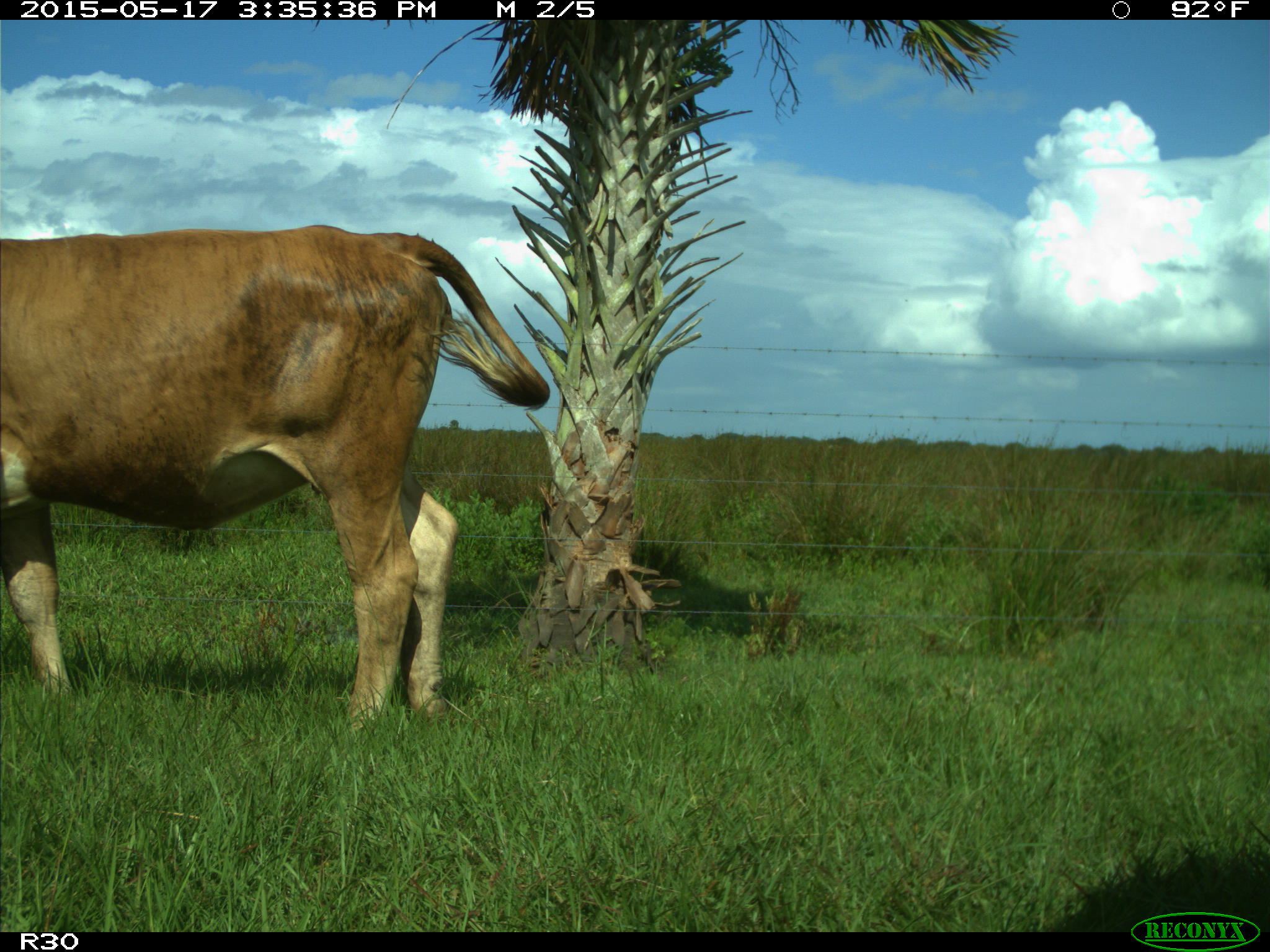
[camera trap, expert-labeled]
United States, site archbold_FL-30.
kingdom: Animalia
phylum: Chordata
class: Mammalia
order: Artiodactyla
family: Bovidae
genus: Bos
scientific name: Bos taurus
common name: domestic cow